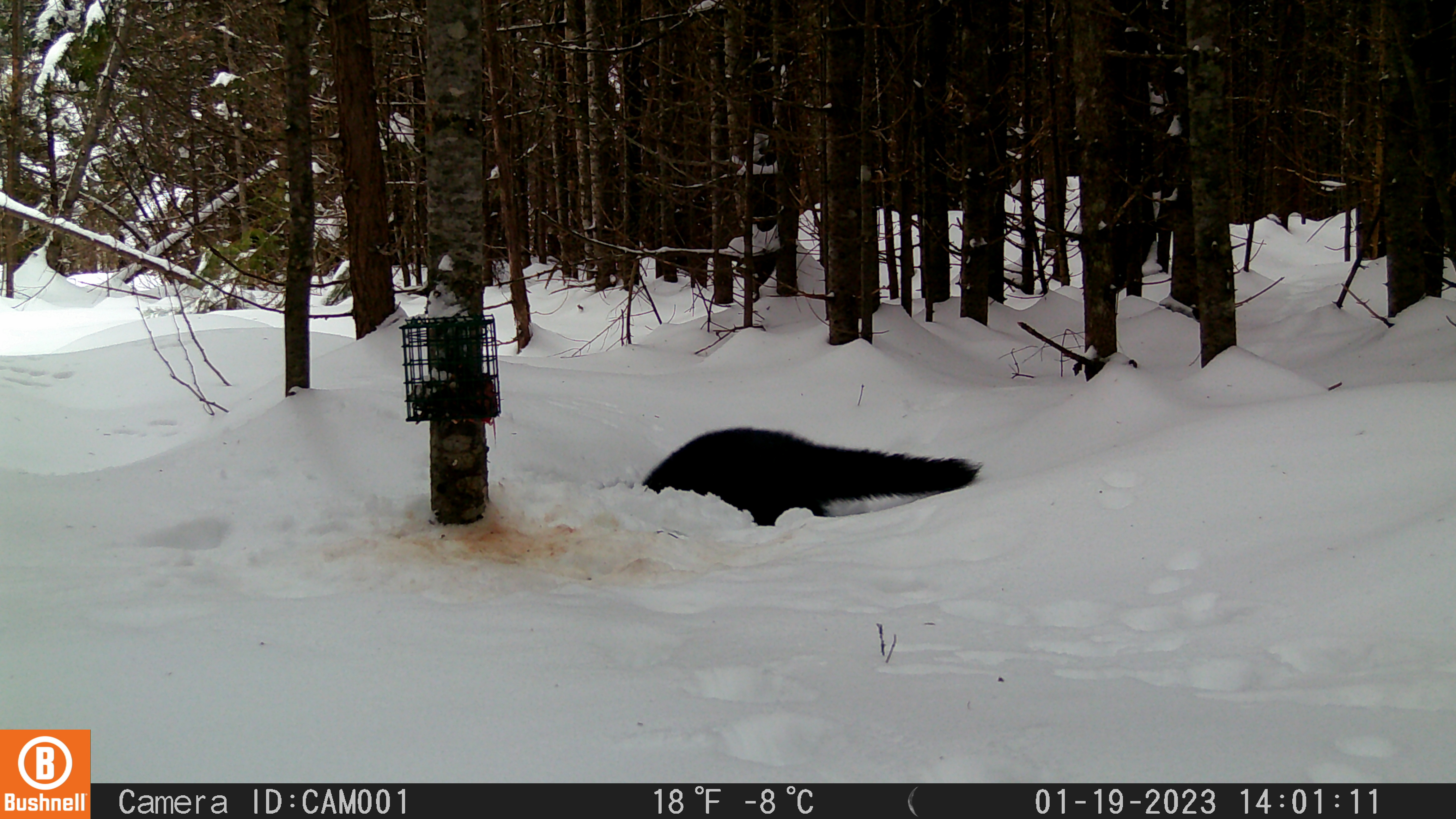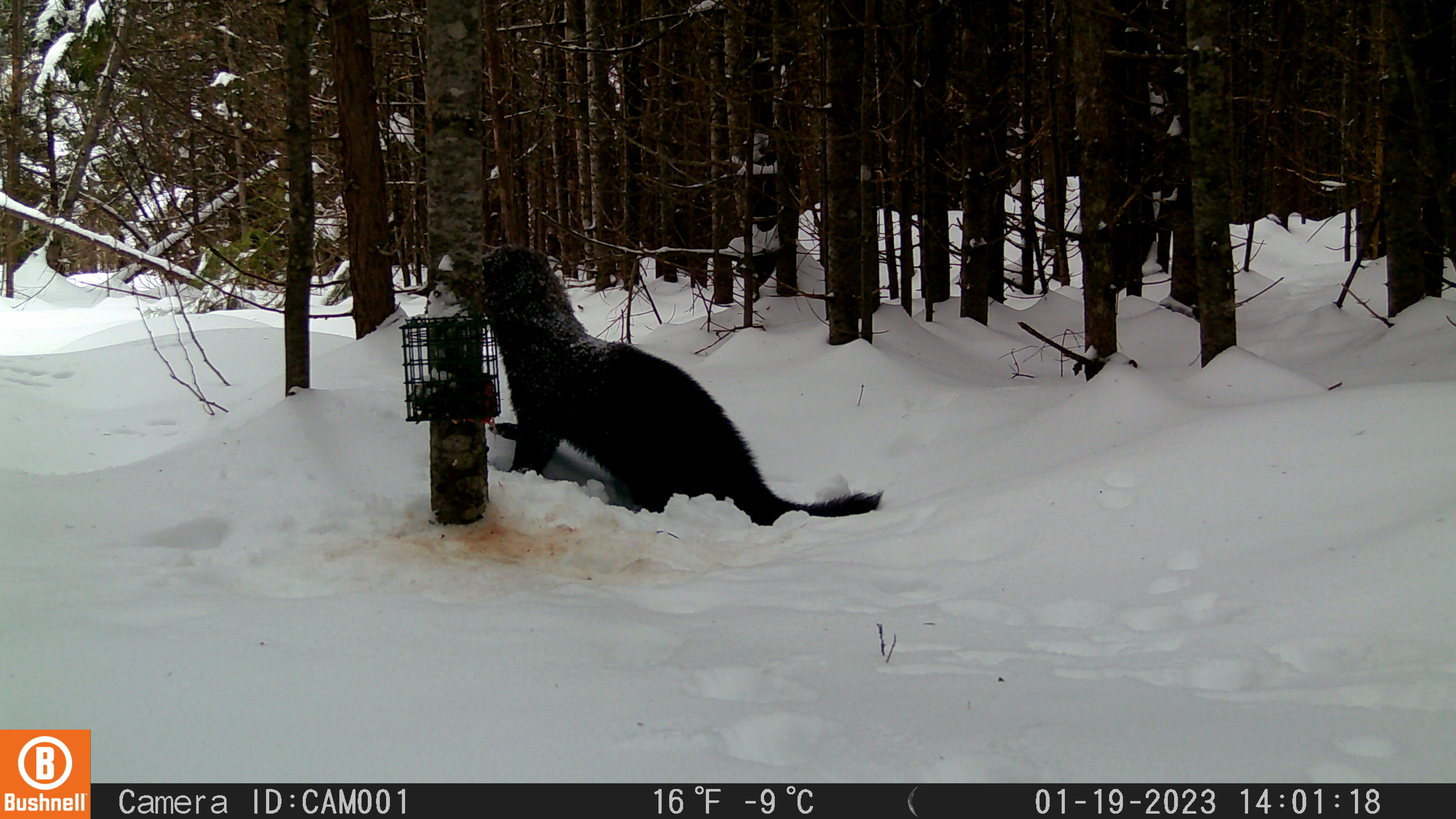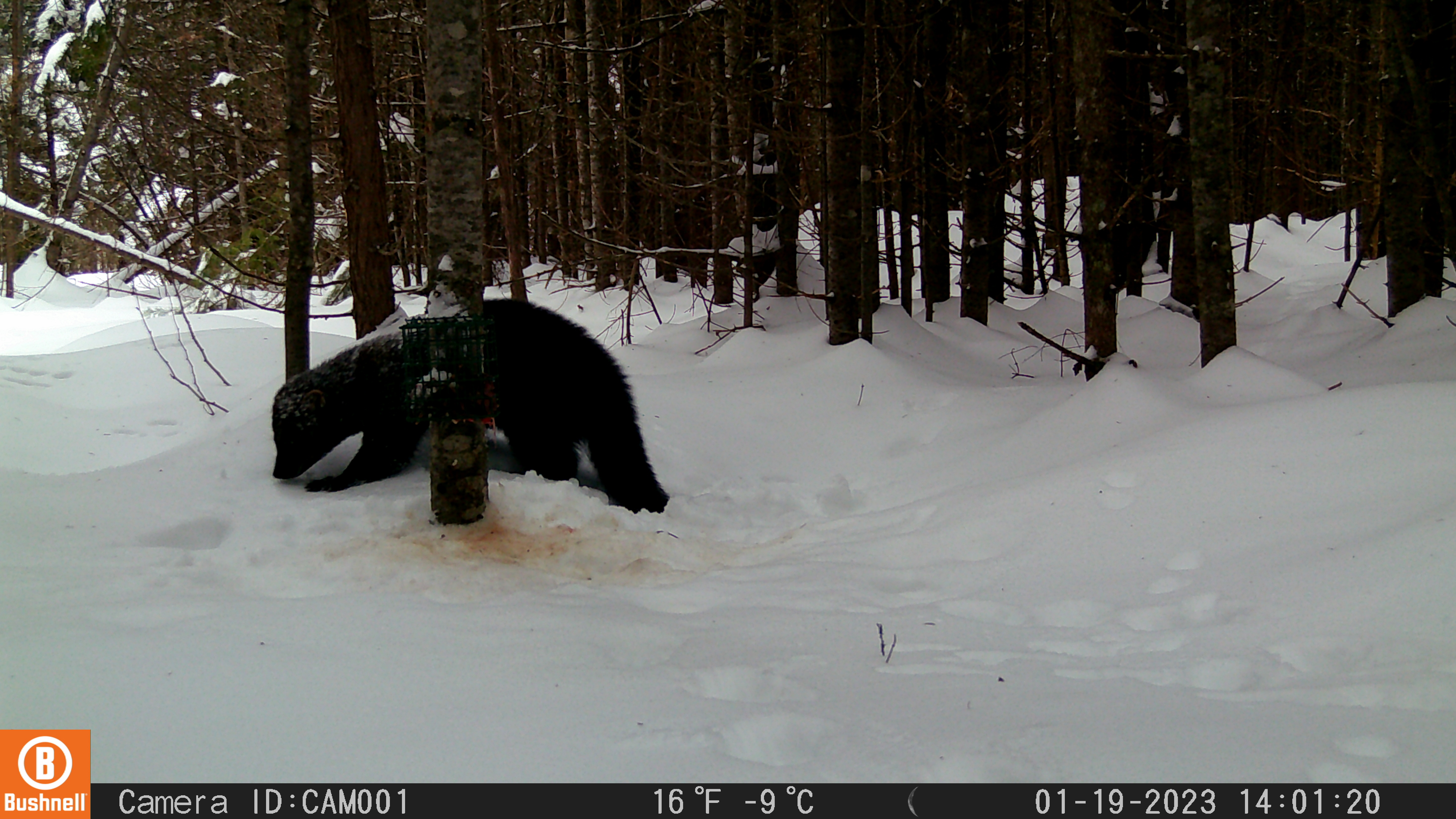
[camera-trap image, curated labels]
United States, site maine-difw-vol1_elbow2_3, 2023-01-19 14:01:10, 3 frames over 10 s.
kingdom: Animalia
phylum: Chordata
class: Mammalia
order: Carnivora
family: Mustelidae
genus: Pekania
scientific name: Pekania pennanti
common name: fisher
Fisher (Pekania pennanti).